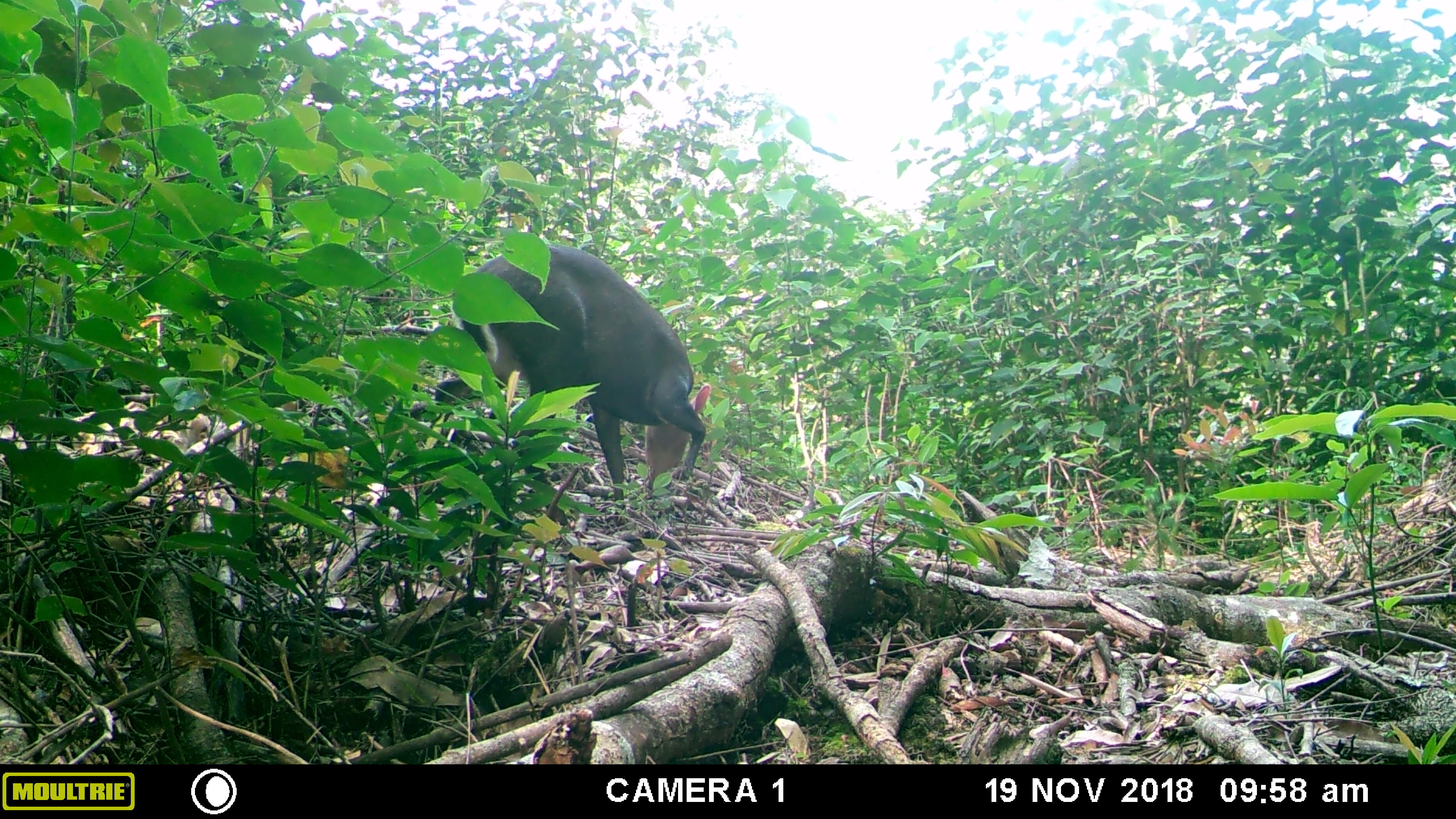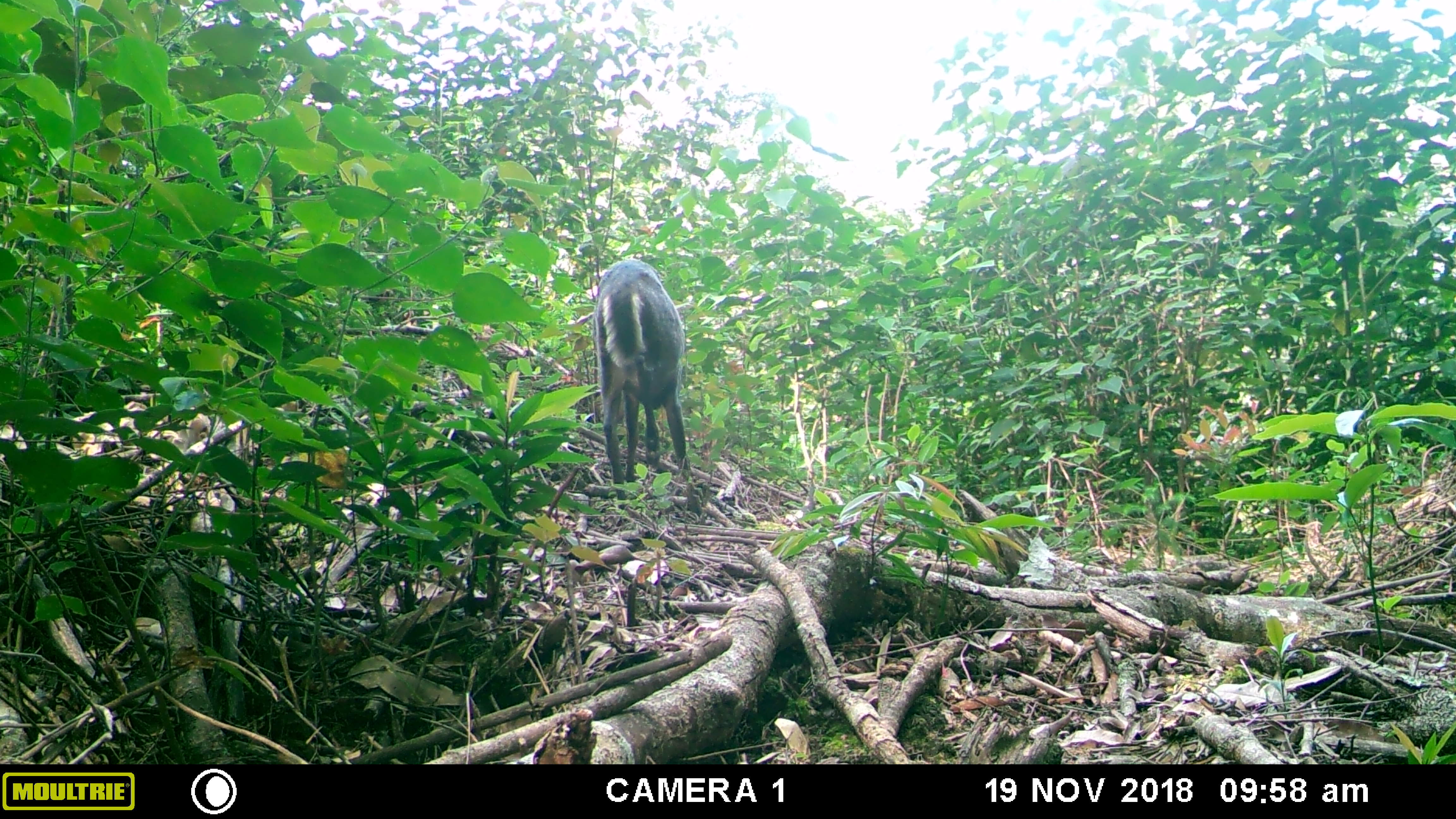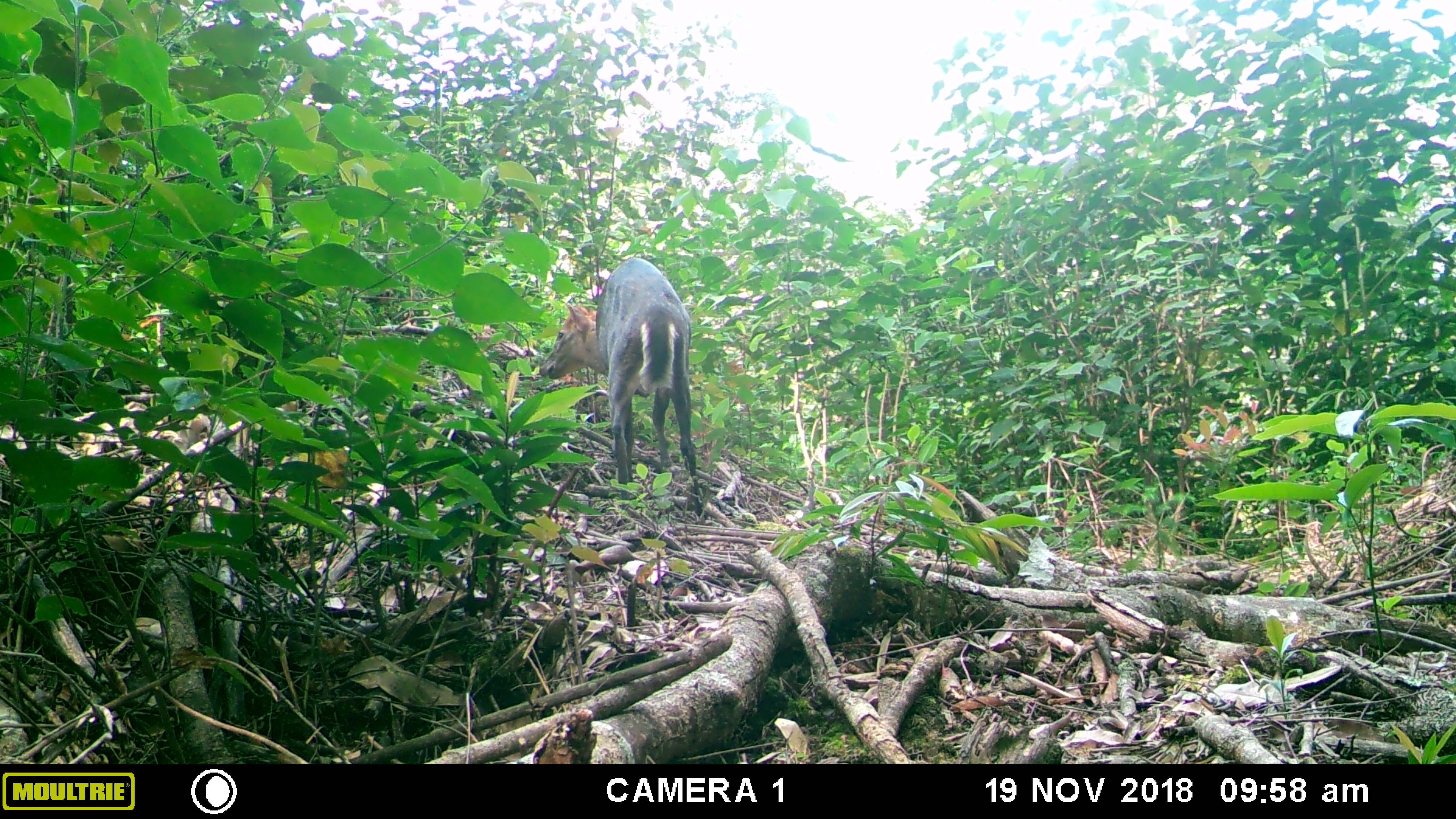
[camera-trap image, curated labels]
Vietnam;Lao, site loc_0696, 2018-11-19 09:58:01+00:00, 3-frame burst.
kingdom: Animalia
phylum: Chordata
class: Mammalia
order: Artiodactyla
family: Cervidae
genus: Muntiacus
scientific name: Muntiacus rooseveltorum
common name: roosevelt's muntjac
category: roosevelts muntjac group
Roosevelts muntjac group (roosevelt's muntjac) (Muntiacus rooseveltorum). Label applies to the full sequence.